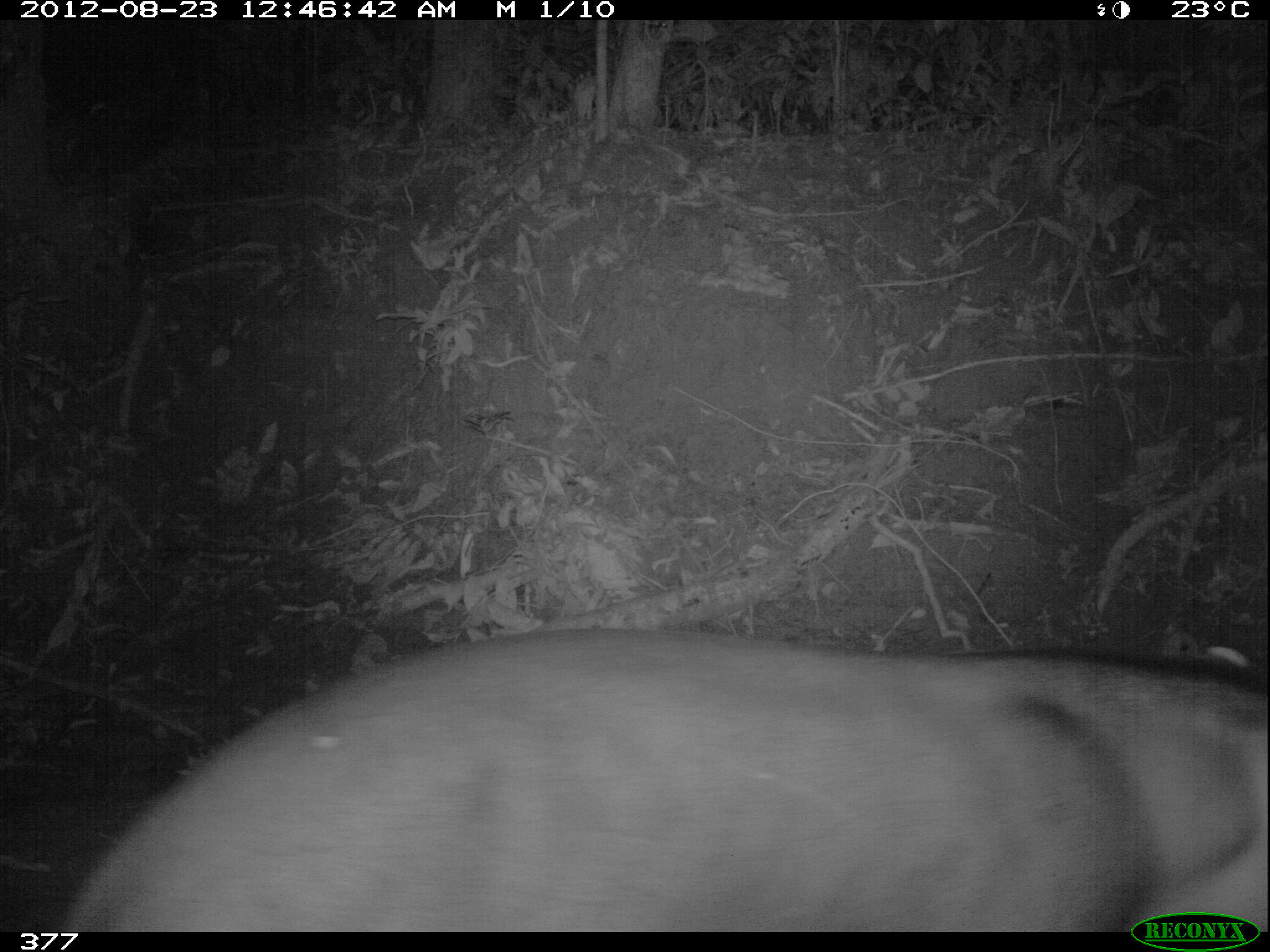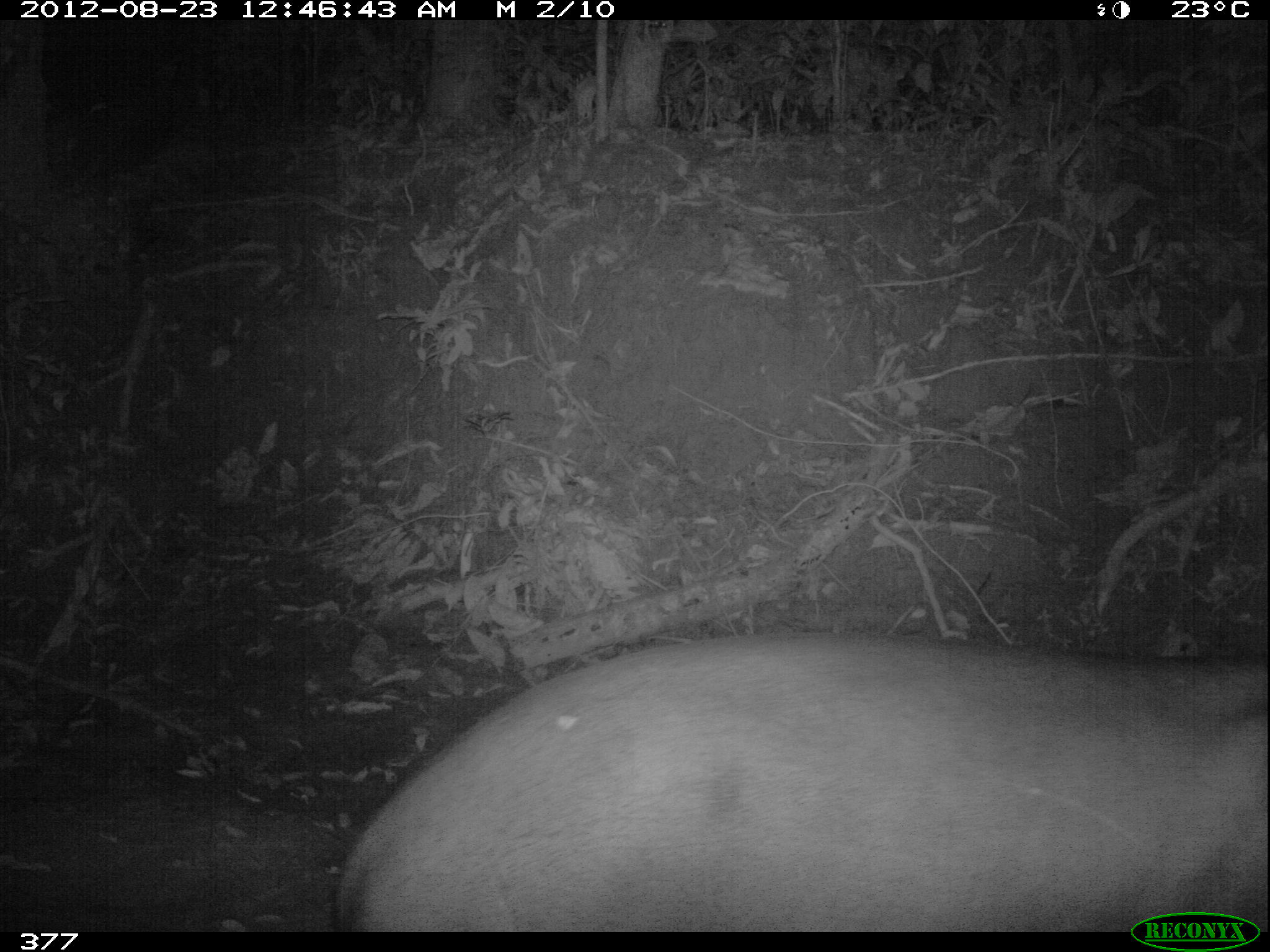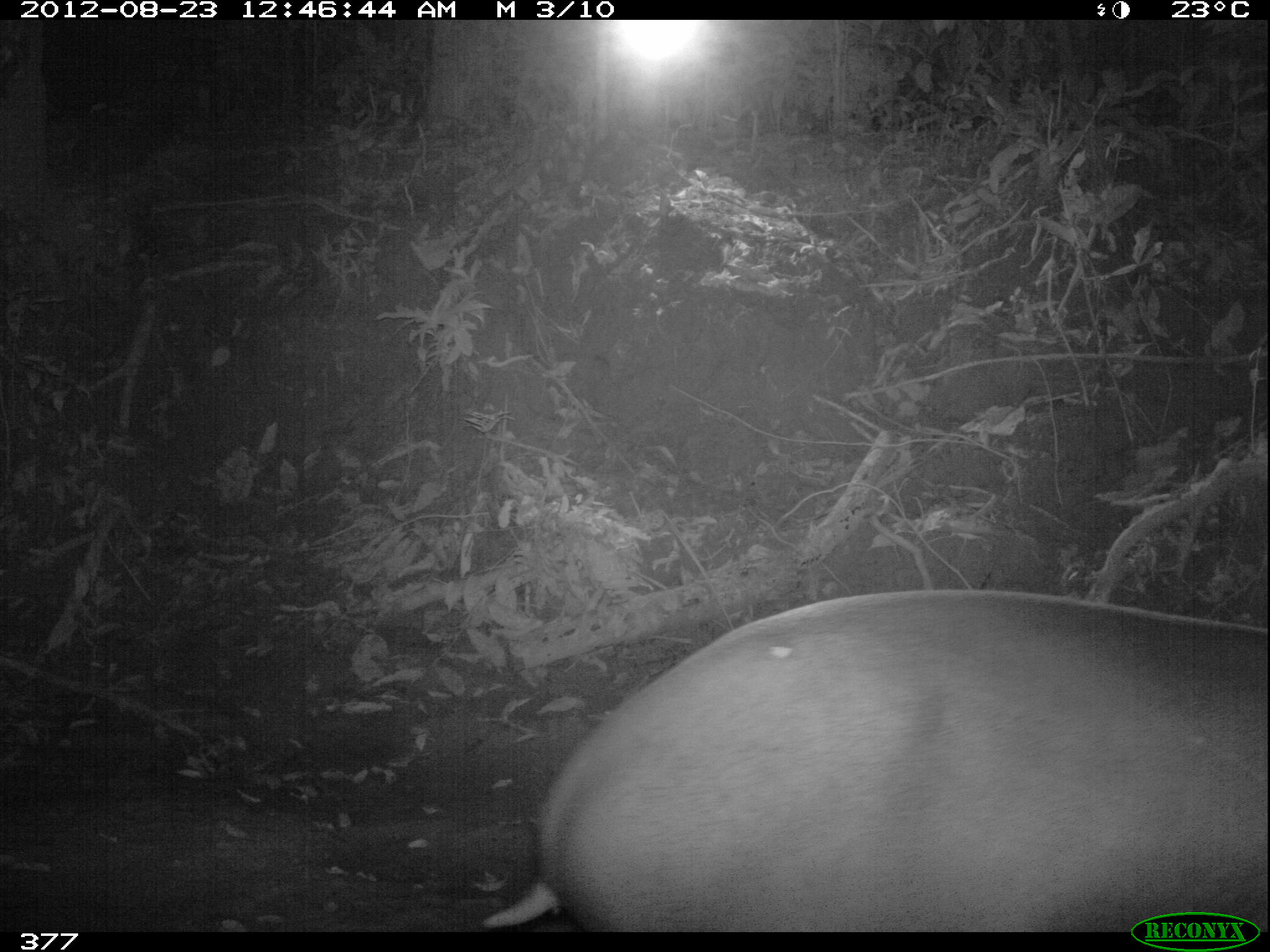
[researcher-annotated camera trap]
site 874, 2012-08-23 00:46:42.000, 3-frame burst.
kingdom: Animalia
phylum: Chordata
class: Mammalia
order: Perissodactyla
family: Tapiridae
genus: Tapirus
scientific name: Tapirus terrestris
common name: south american tapir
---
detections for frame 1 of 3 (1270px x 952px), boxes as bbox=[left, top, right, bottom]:
tapirus terrestris: bbox=[57, 626, 1263, 930]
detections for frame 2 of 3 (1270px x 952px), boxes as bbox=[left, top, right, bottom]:
tapirus terrestris: bbox=[330, 627, 1270, 928]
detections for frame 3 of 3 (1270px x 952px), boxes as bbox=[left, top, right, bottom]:
tapirus terrestris: bbox=[475, 584, 1270, 931]